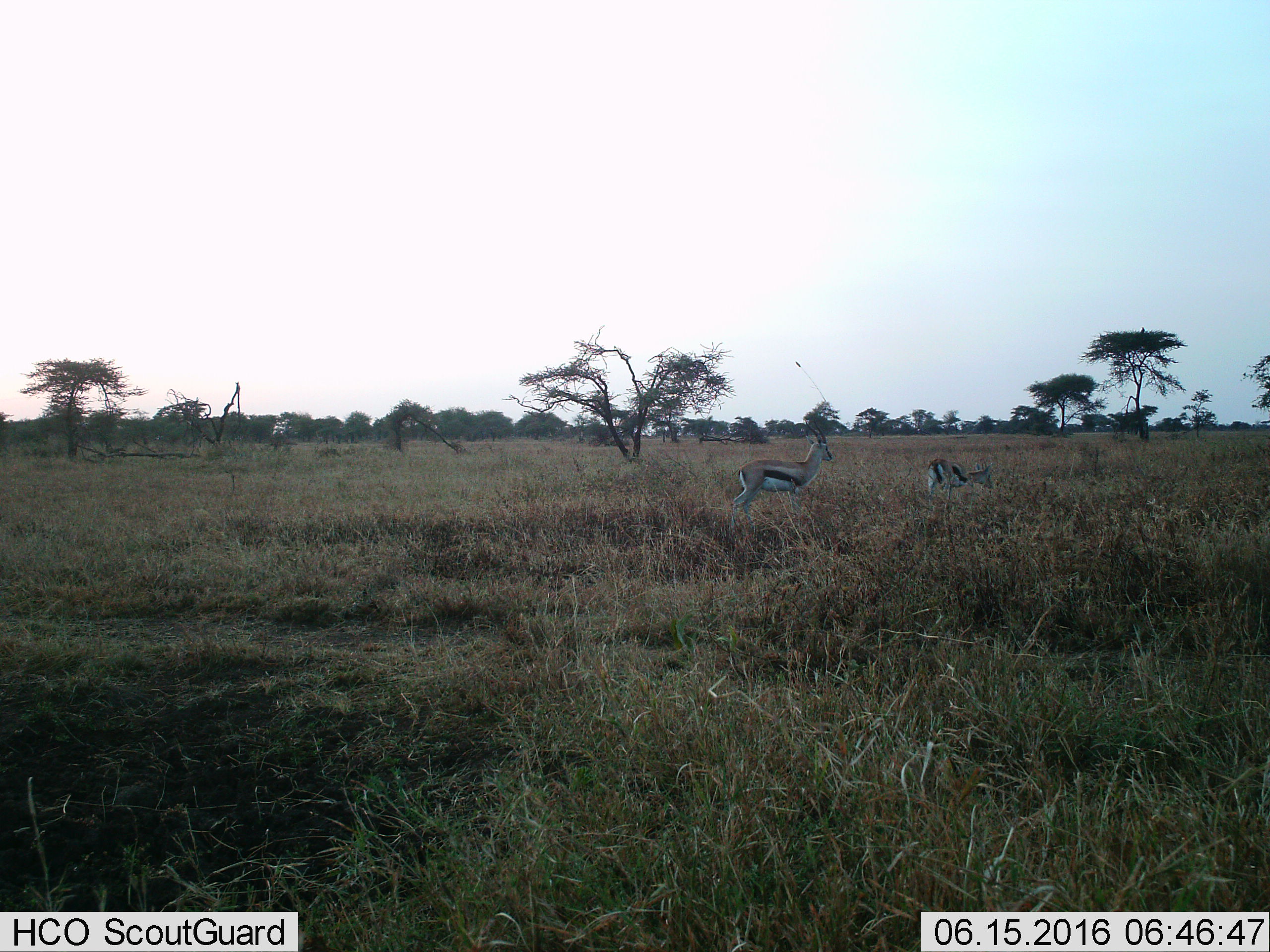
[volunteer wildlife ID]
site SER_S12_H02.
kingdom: Animalia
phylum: Chordata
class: Mammalia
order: Artiodactyla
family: Bovidae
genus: Eudorcas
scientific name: Eudorcas thomsonii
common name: thomson's gazelle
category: gazellethomsons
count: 2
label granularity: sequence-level